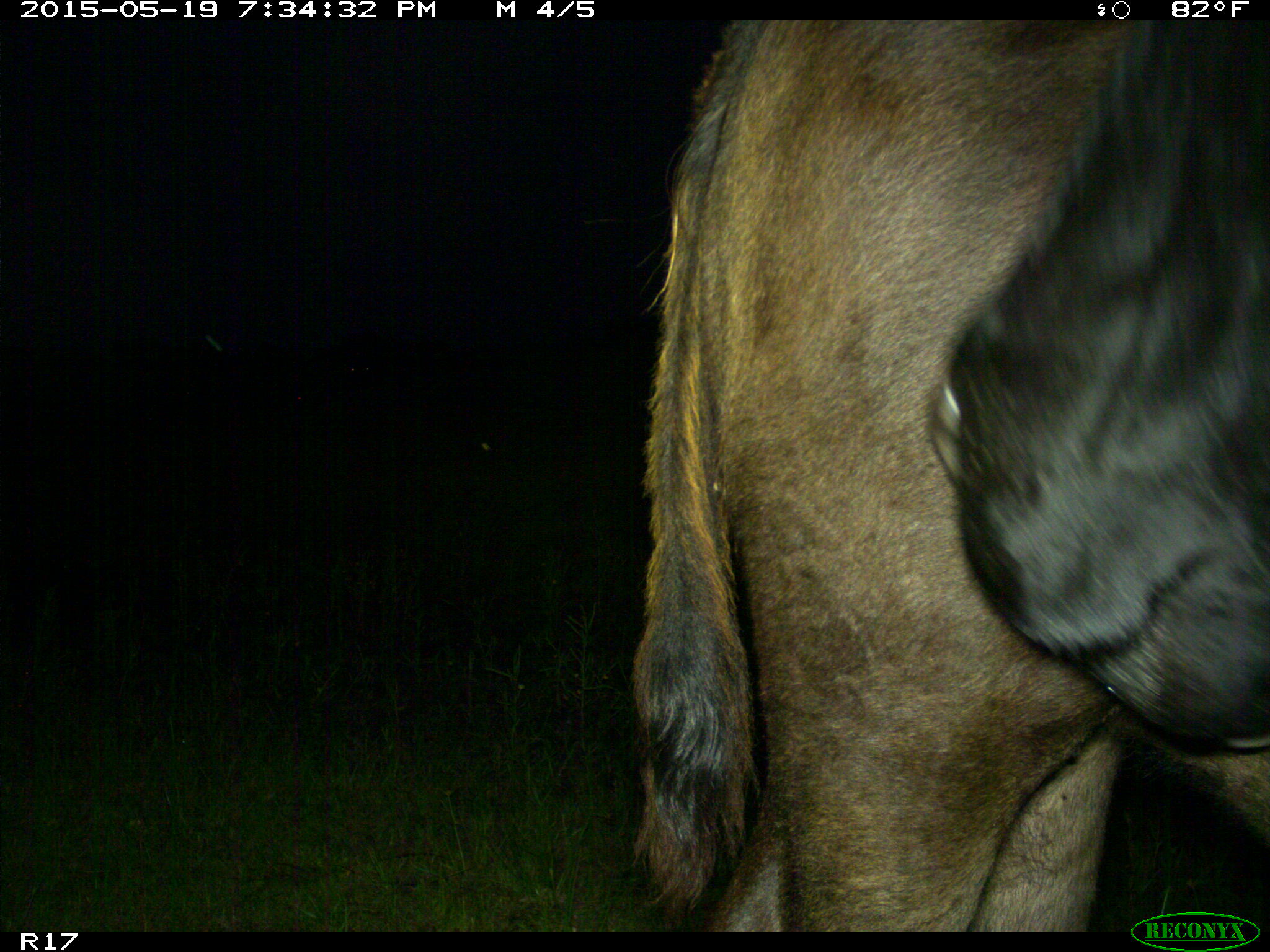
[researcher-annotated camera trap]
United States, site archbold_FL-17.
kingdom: Animalia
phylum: Chordata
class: Mammalia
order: Artiodactyla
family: Bovidae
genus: Bos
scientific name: Bos taurus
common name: domestic cow